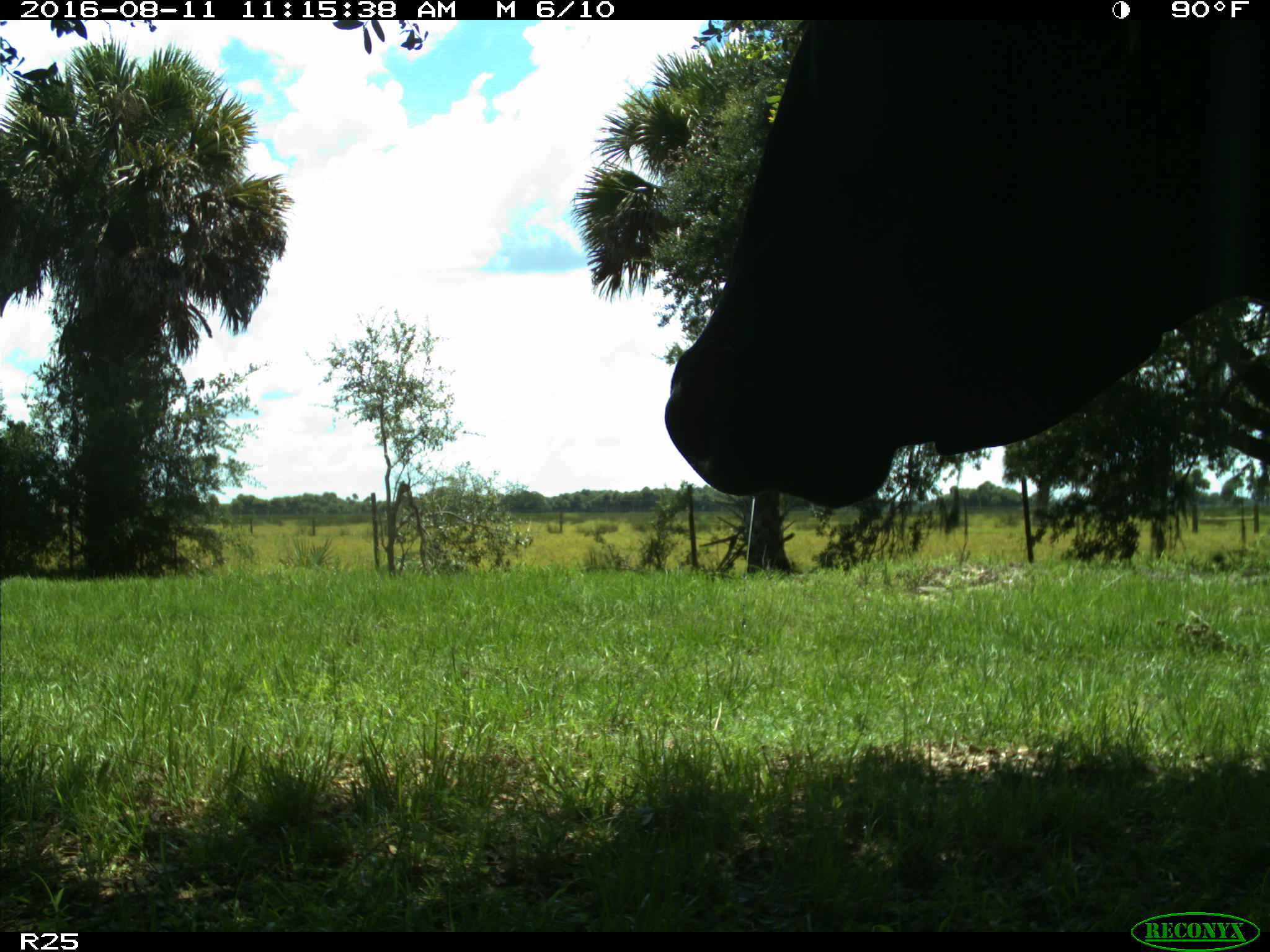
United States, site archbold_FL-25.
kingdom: Animalia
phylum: Chordata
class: Mammalia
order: Artiodactyla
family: Bovidae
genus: Bos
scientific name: Bos taurus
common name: domestic cow